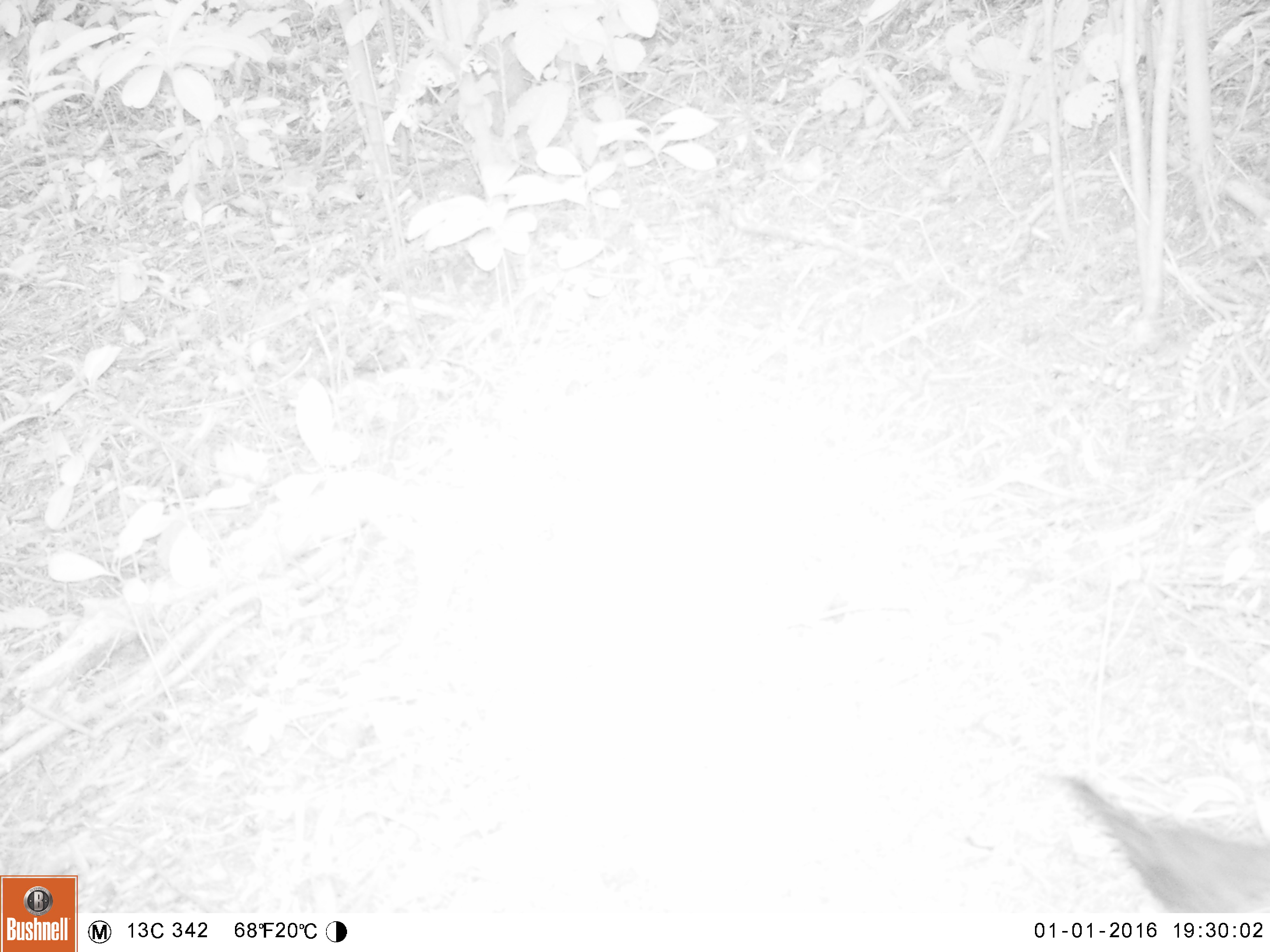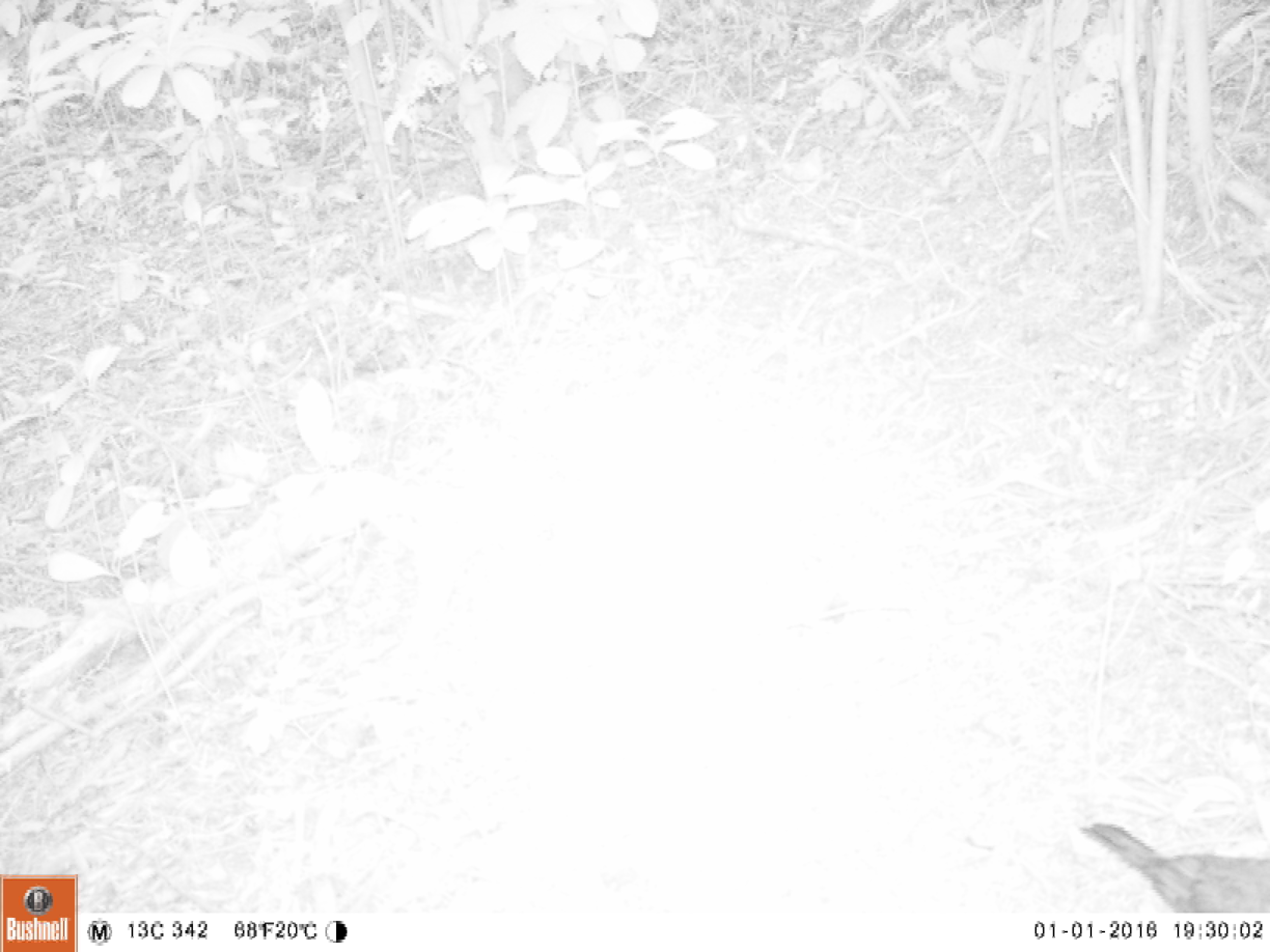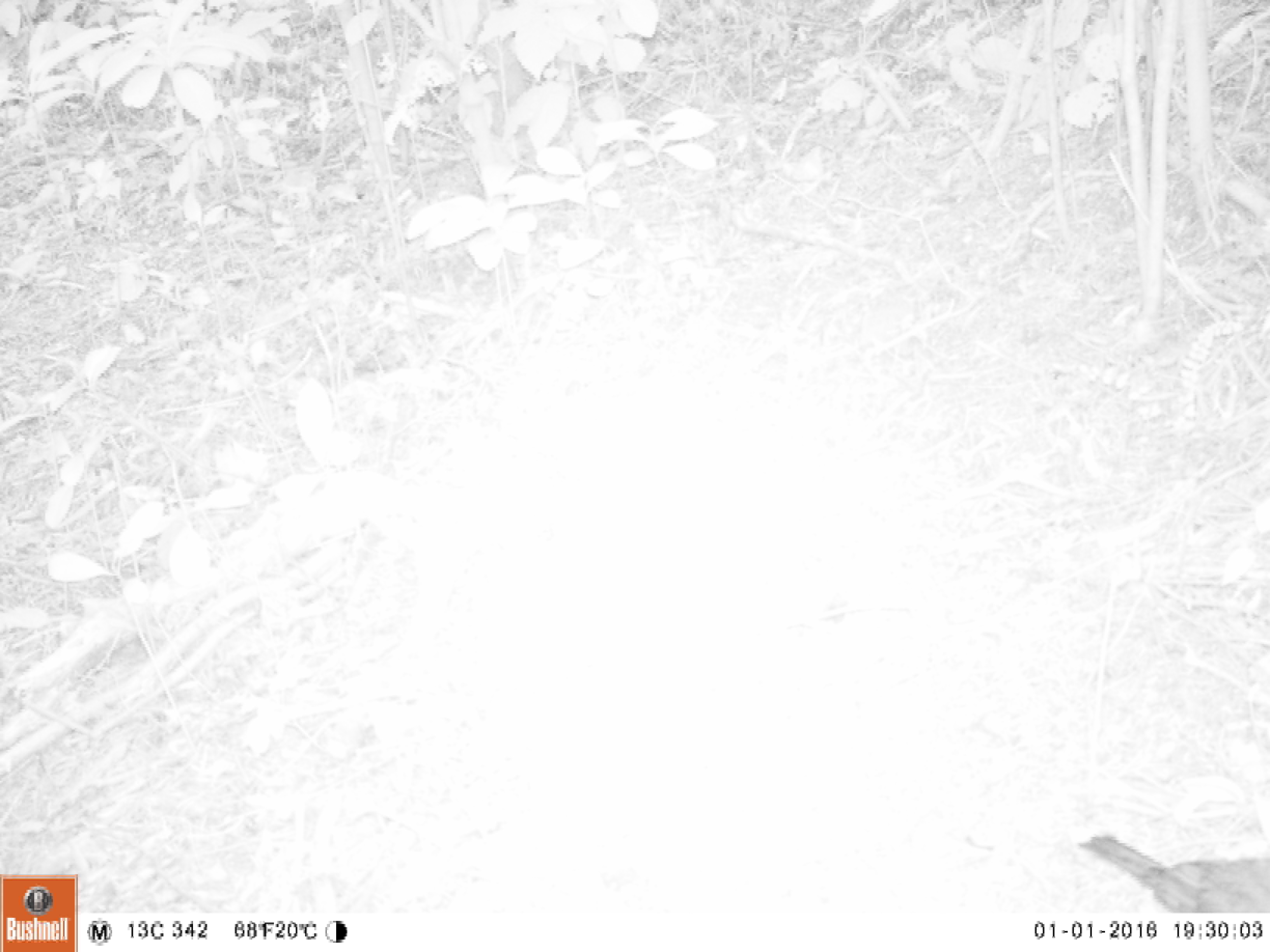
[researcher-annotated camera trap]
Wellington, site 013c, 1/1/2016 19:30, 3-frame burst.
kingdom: Animalia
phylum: Chordata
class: Aves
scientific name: Aves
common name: bird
Bird (Aves).